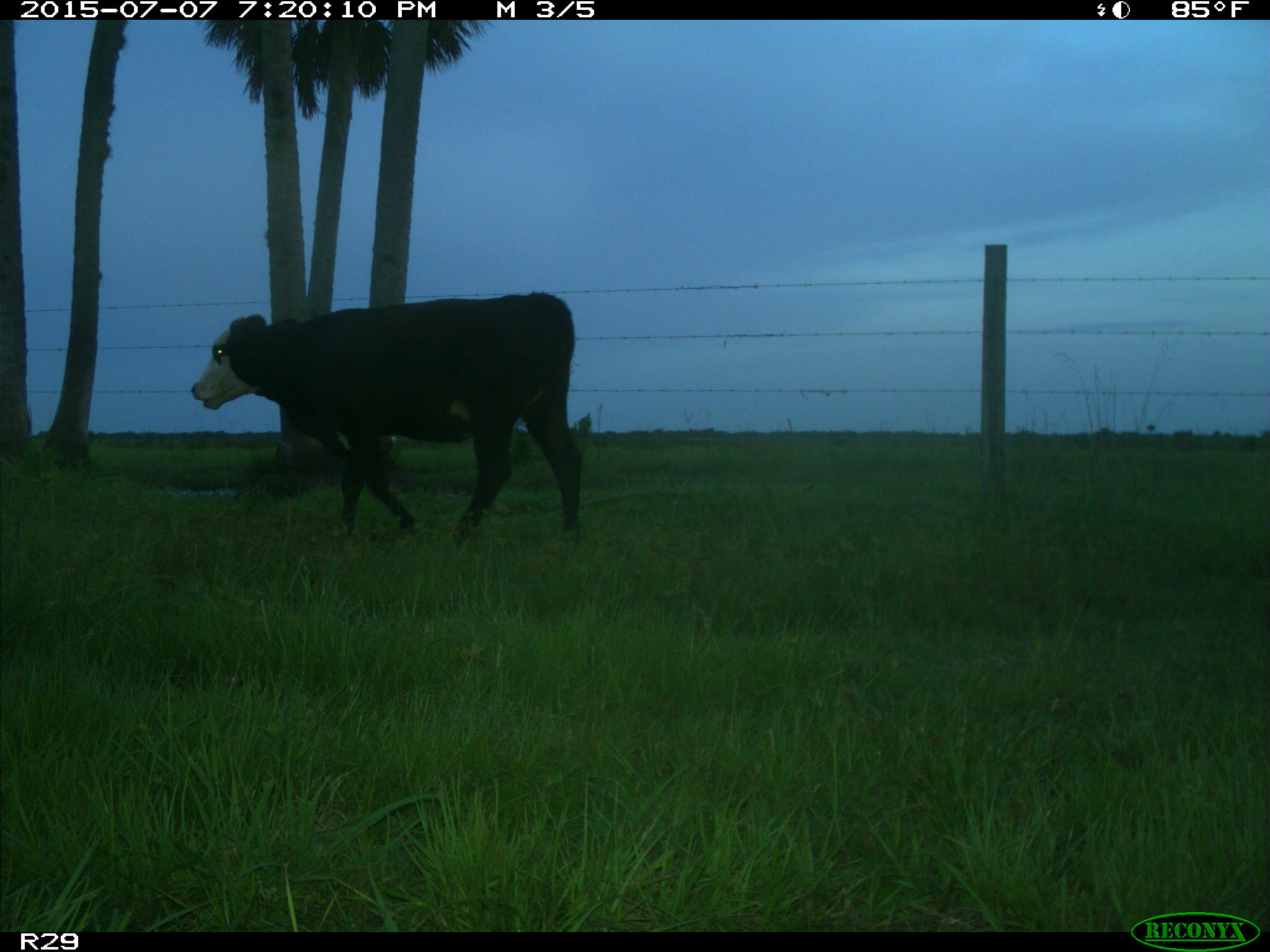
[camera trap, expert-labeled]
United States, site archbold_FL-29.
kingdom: Animalia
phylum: Chordata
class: Mammalia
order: Artiodactyla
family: Bovidae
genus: Bos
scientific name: Bos taurus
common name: domestic cow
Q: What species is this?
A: Bos taurus (domestic cow).